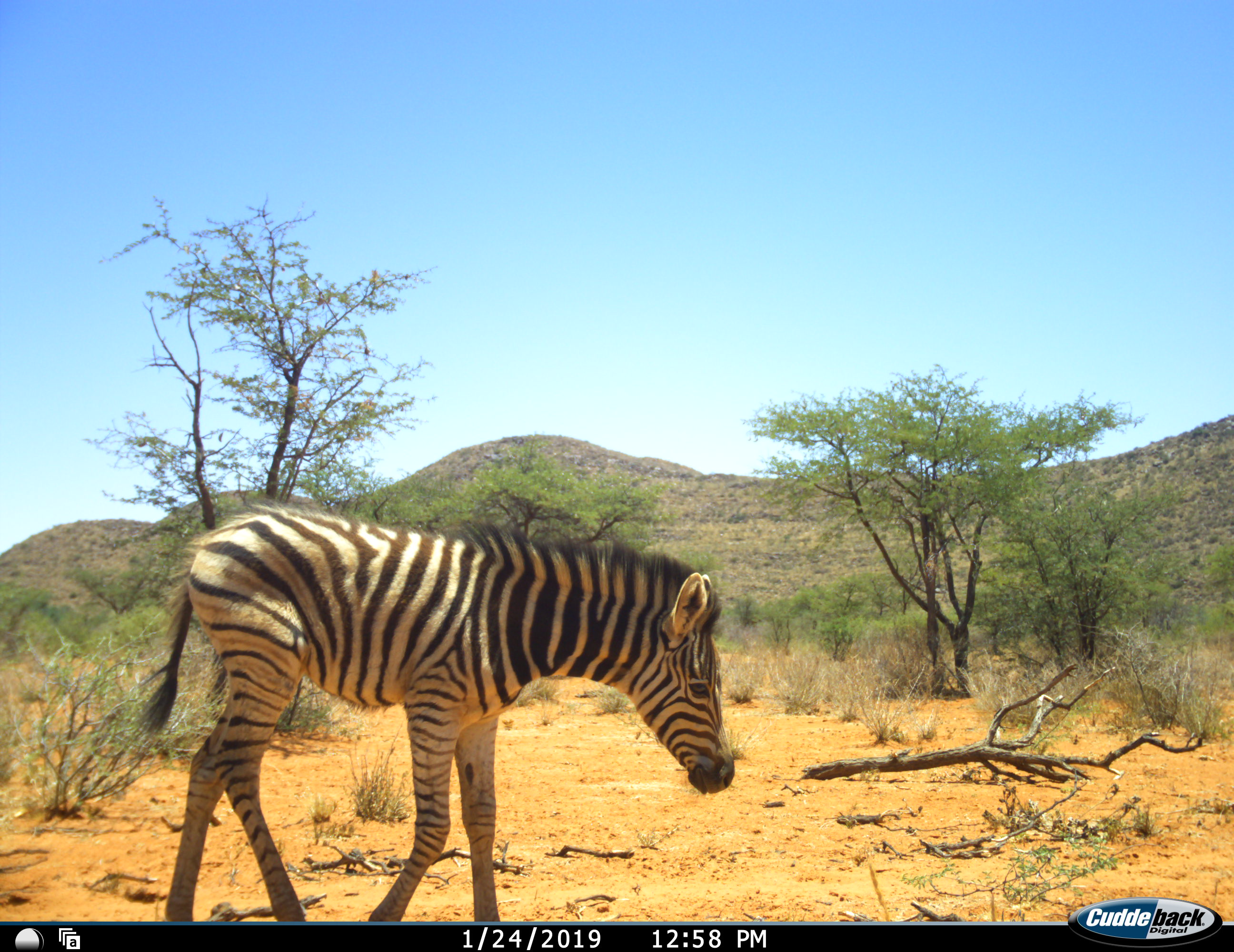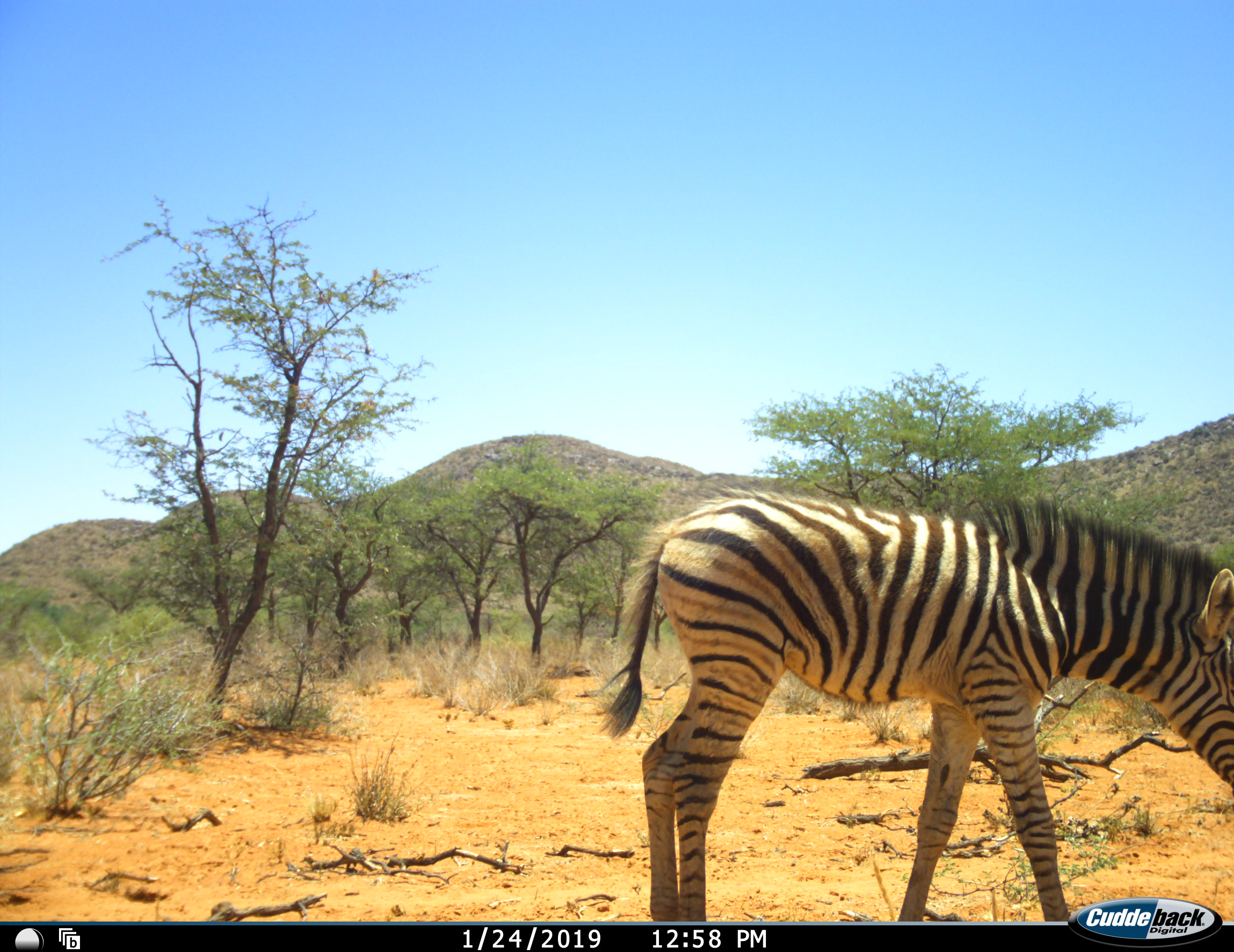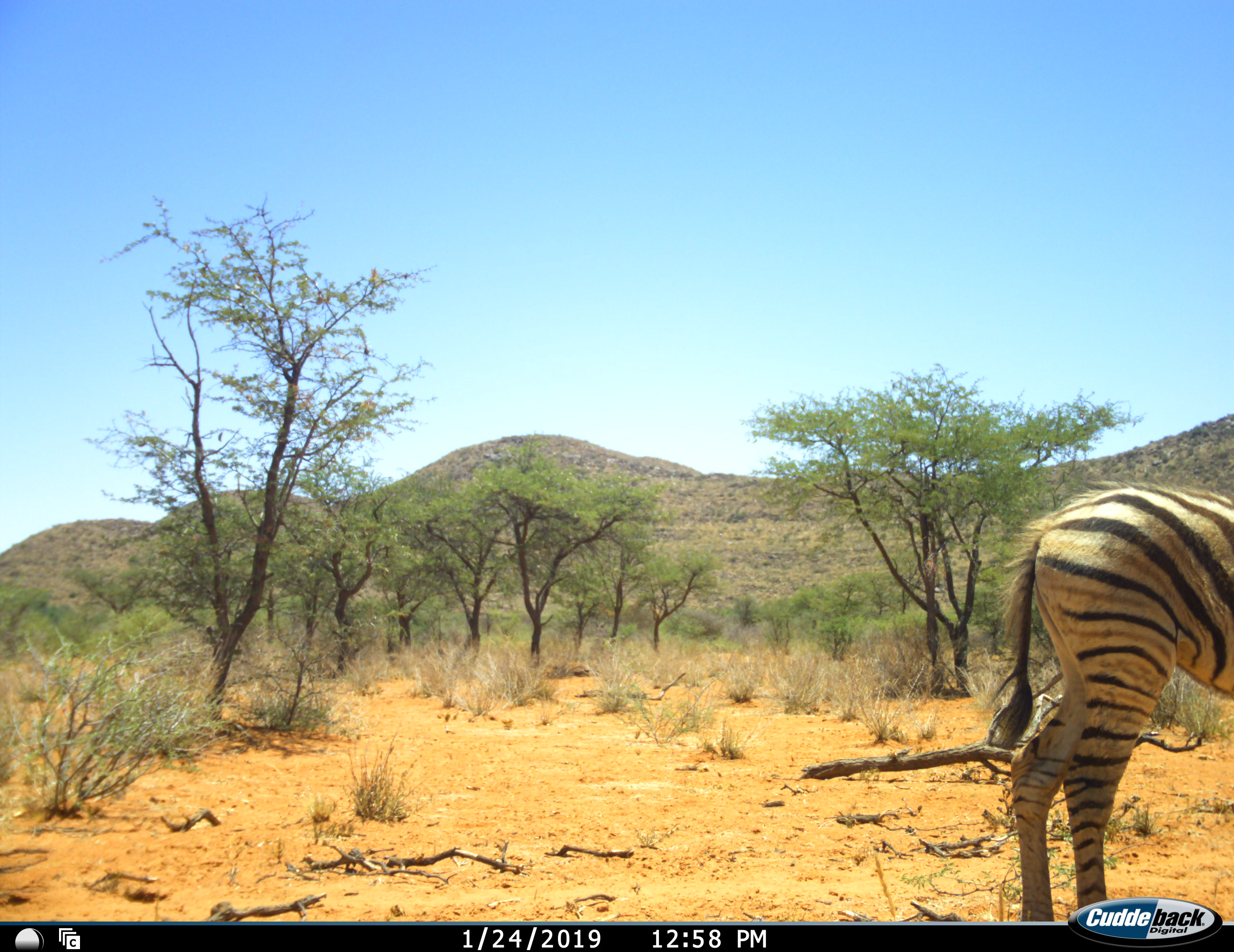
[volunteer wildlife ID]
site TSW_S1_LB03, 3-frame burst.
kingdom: Animalia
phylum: Chordata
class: Mammalia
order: Perissodactyla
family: Equidae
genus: Equus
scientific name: Equus quagga burchellii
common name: burchell's zebra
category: zebraburchells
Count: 1.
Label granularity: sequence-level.